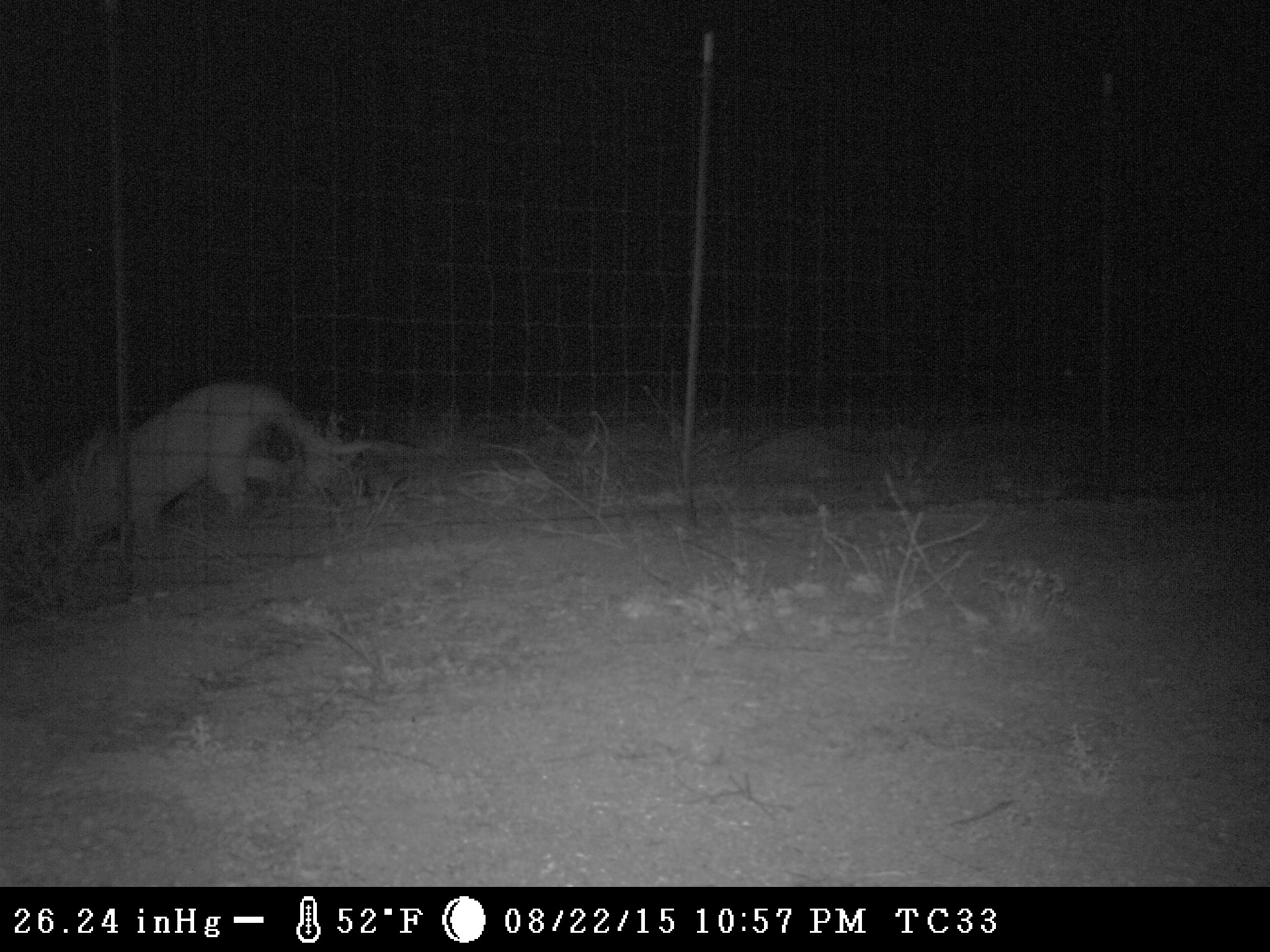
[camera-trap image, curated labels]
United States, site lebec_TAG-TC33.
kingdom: Animalia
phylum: Chordata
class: Mammalia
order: Carnivora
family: Felidae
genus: Puma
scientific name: Puma concolor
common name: mountain lion